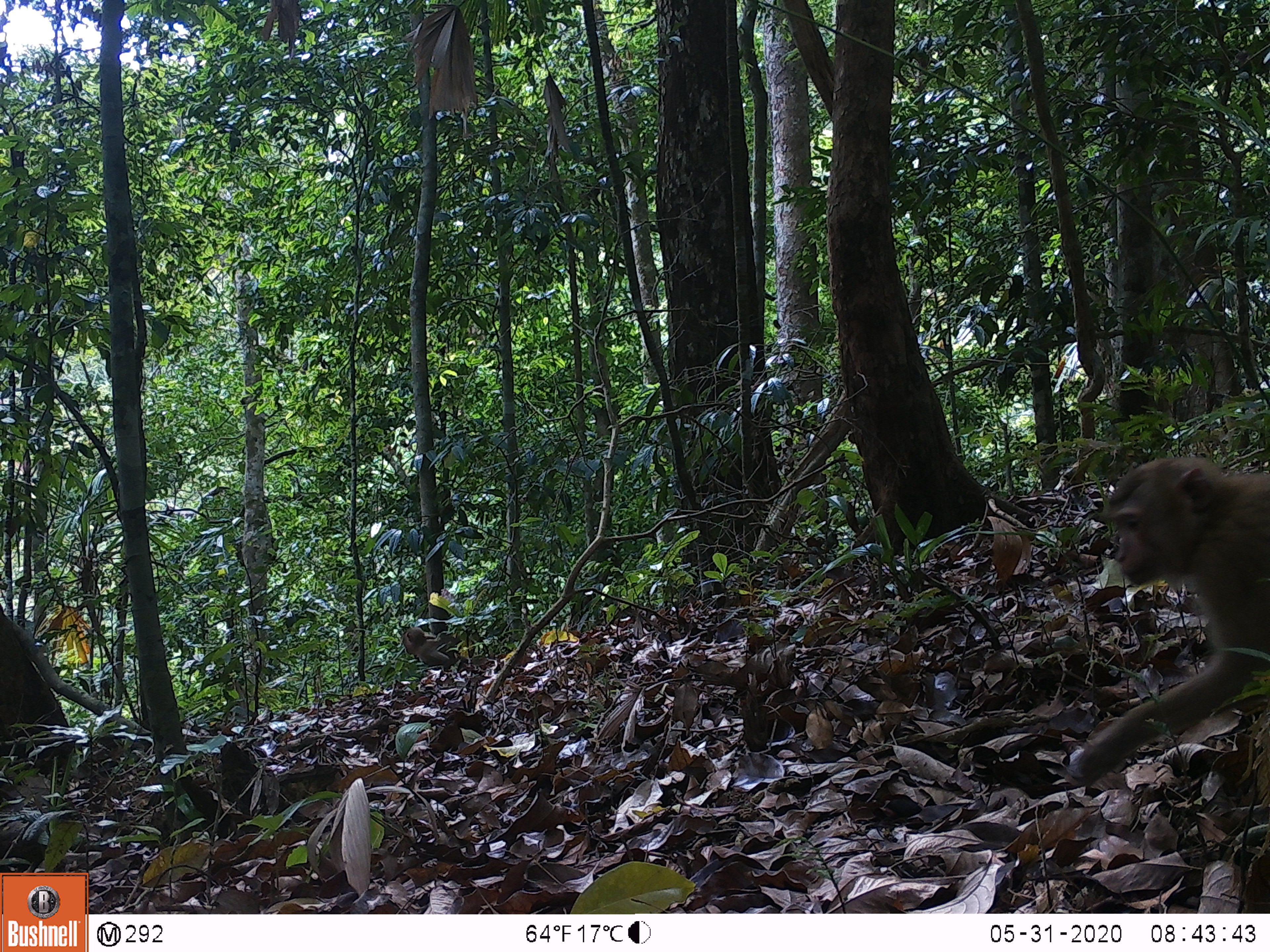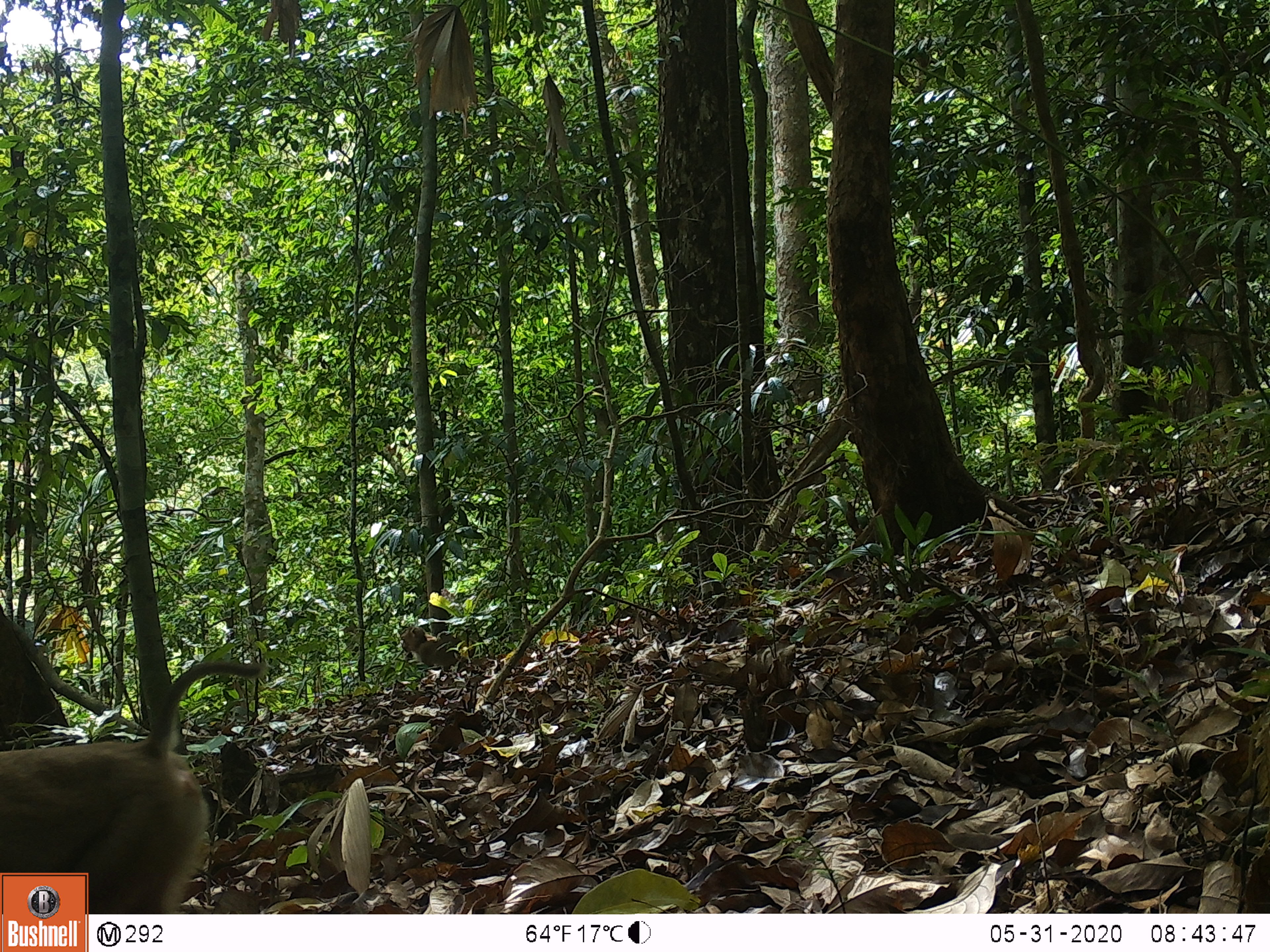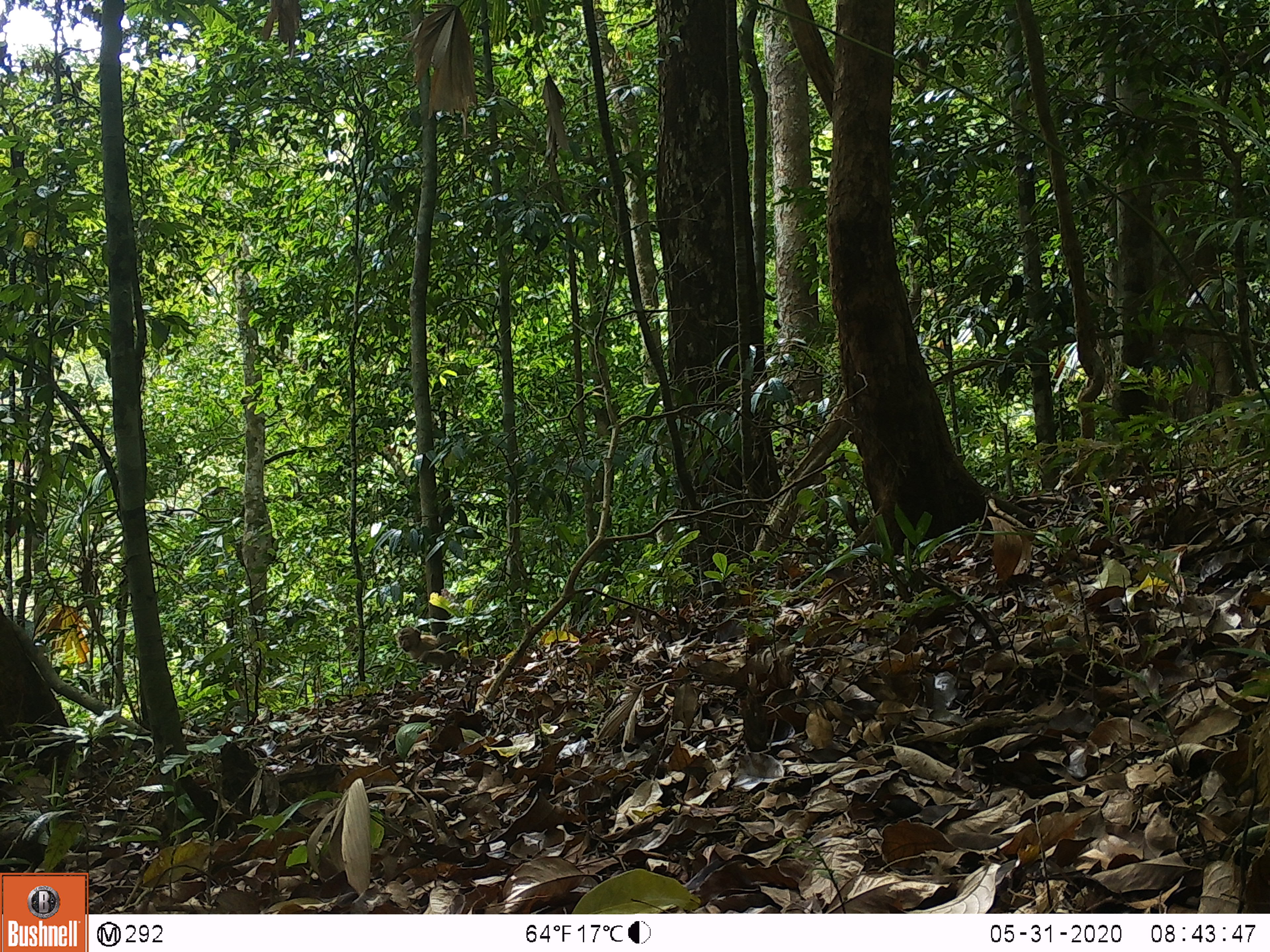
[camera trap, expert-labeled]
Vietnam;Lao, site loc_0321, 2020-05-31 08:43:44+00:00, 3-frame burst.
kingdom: Animalia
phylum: Chordata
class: Mammalia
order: Primates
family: Cercopithecidae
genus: Macaca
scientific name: Macaca nemestrina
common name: pig-tailed macaque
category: pig tailed macaque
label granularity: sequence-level